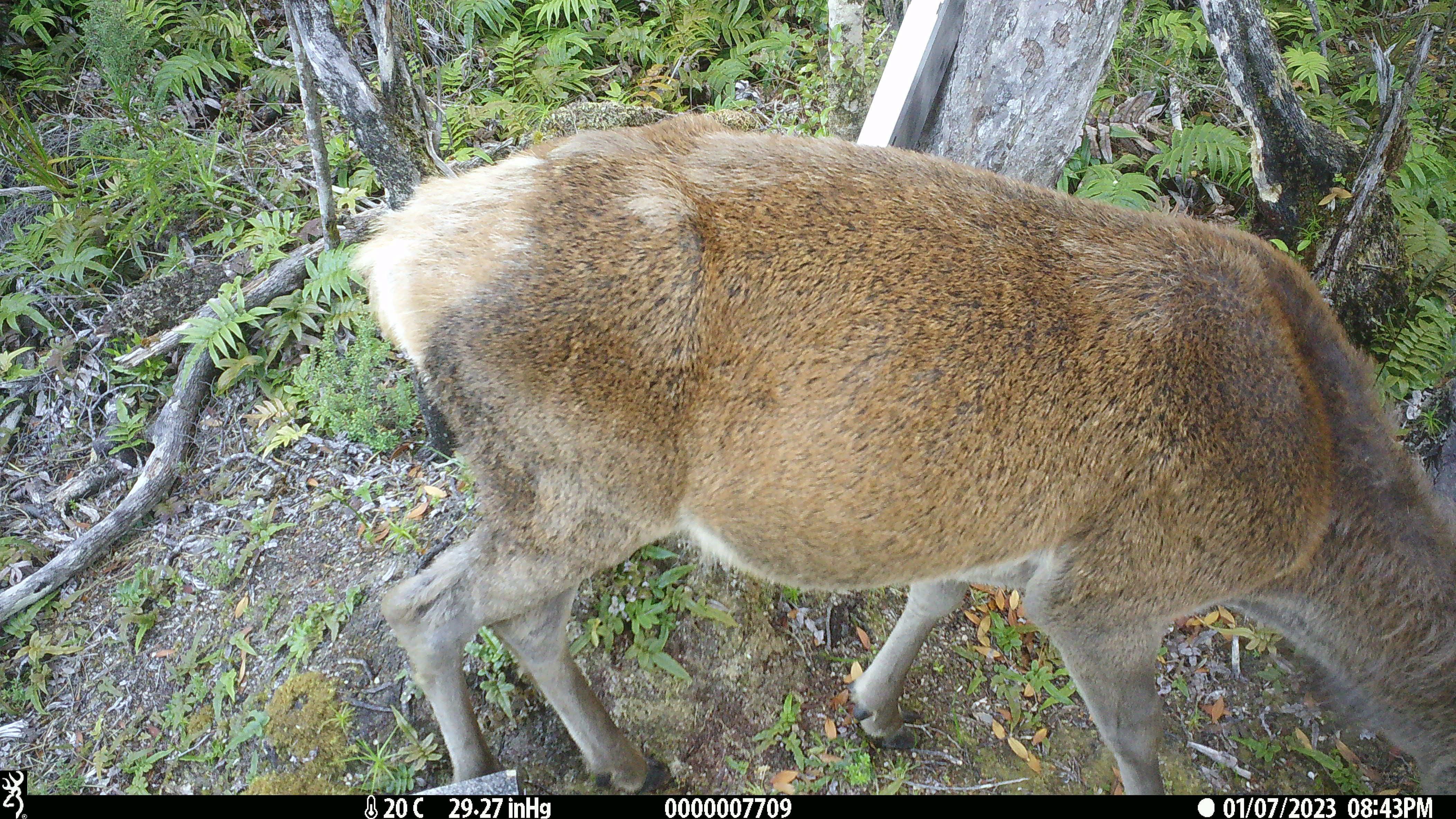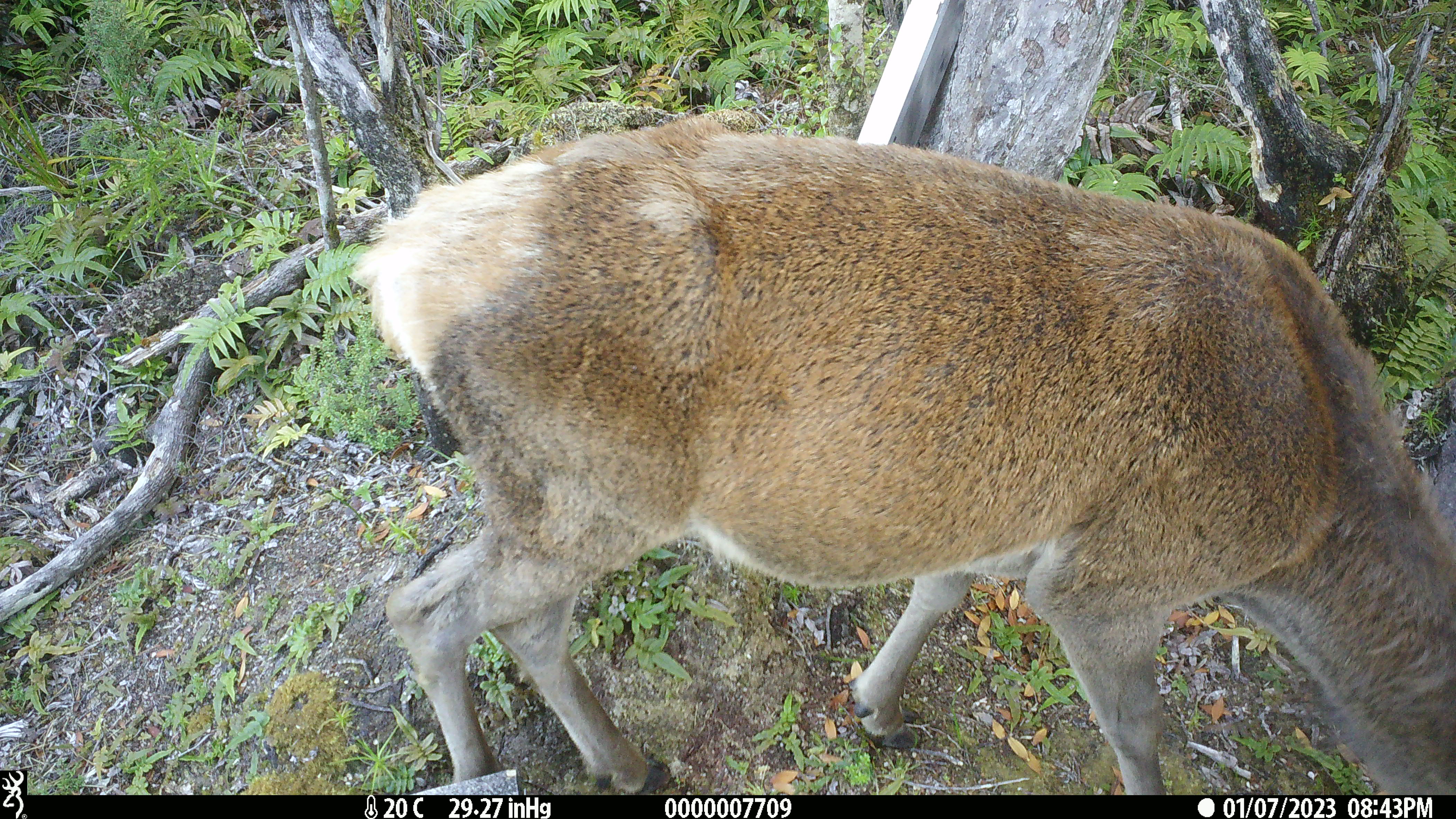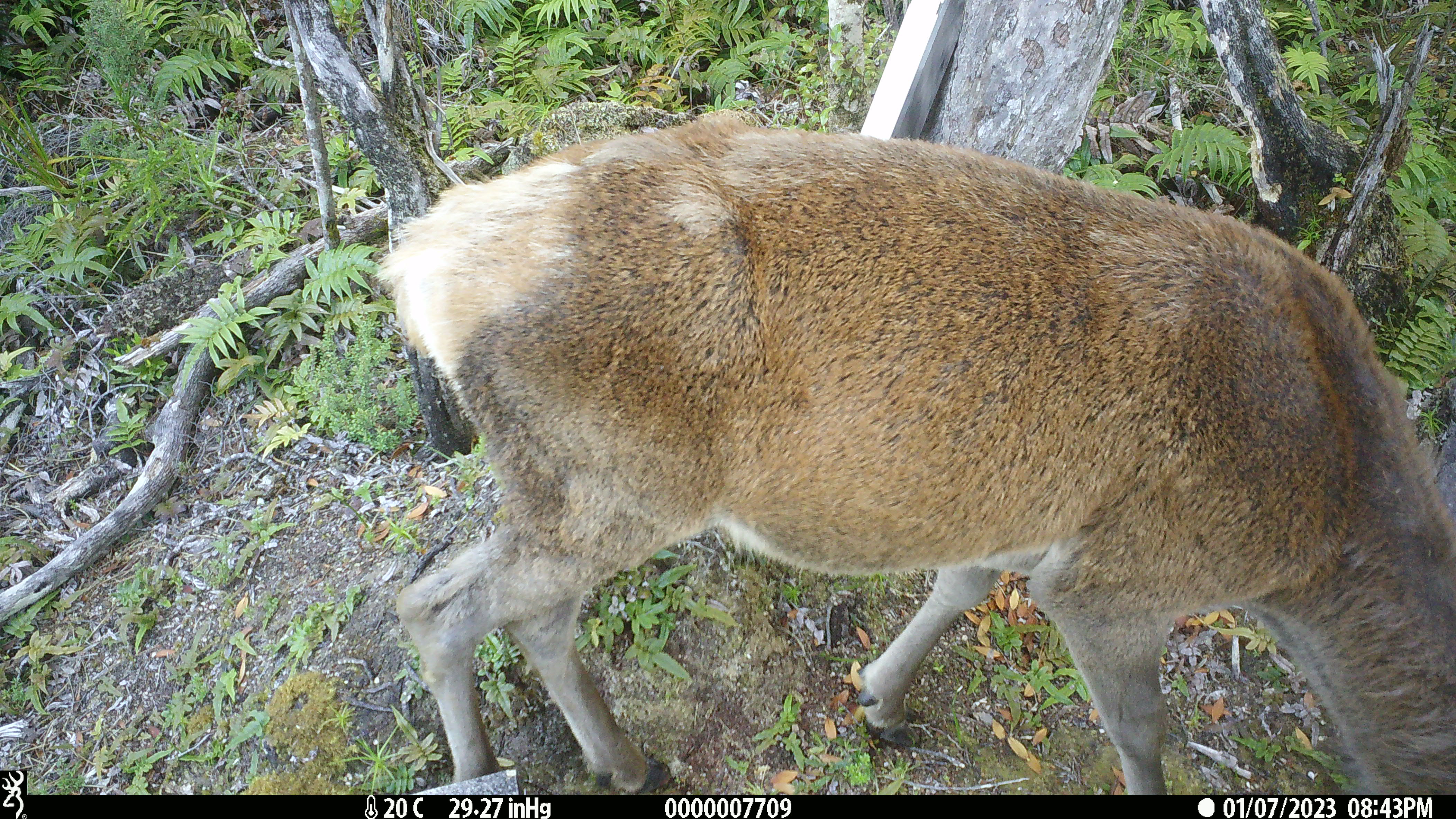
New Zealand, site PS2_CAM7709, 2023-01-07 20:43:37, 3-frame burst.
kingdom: Animalia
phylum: Chordata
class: Mammalia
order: Artiodactyla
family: Cervidae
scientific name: Cervidae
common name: deer